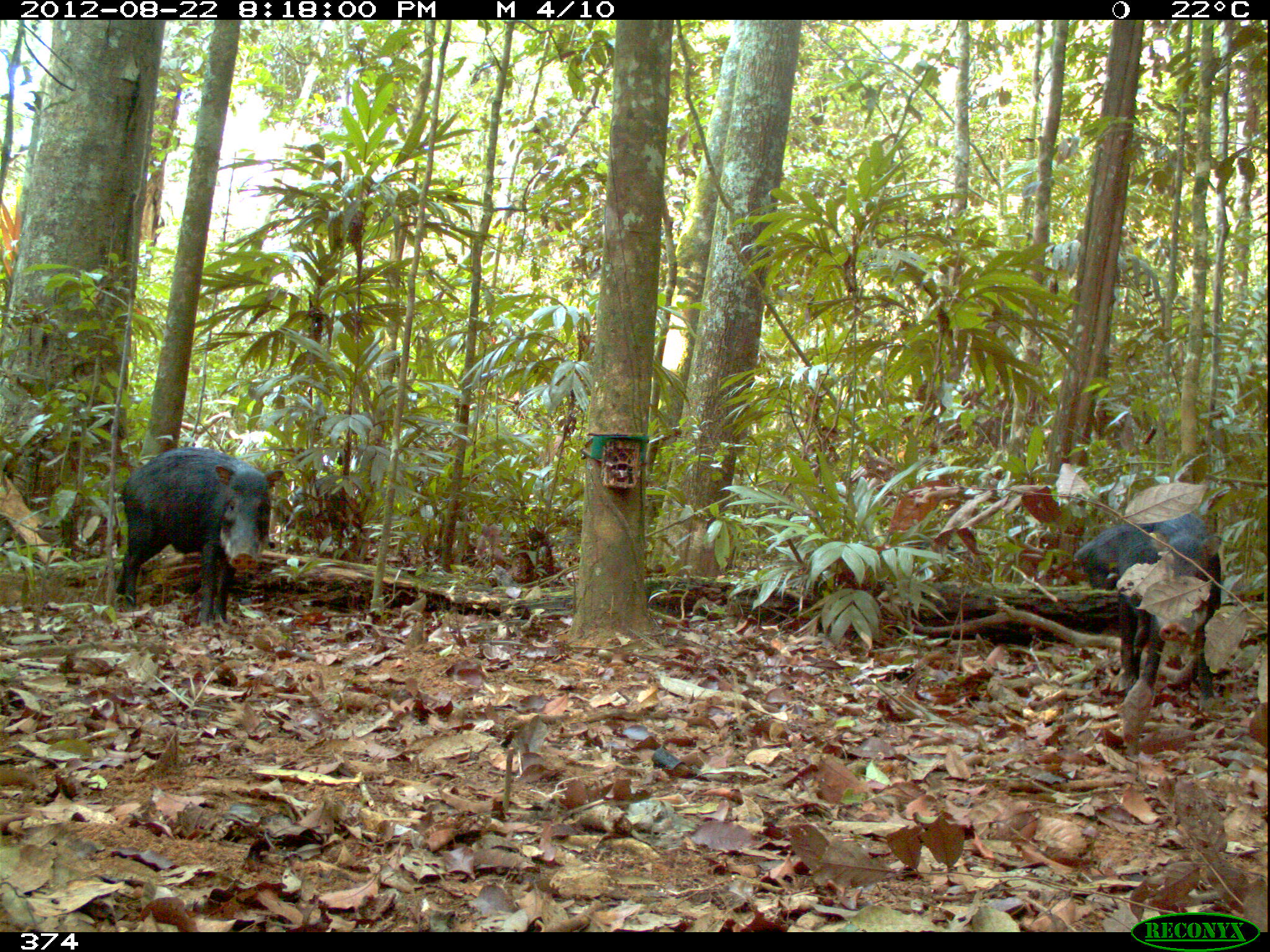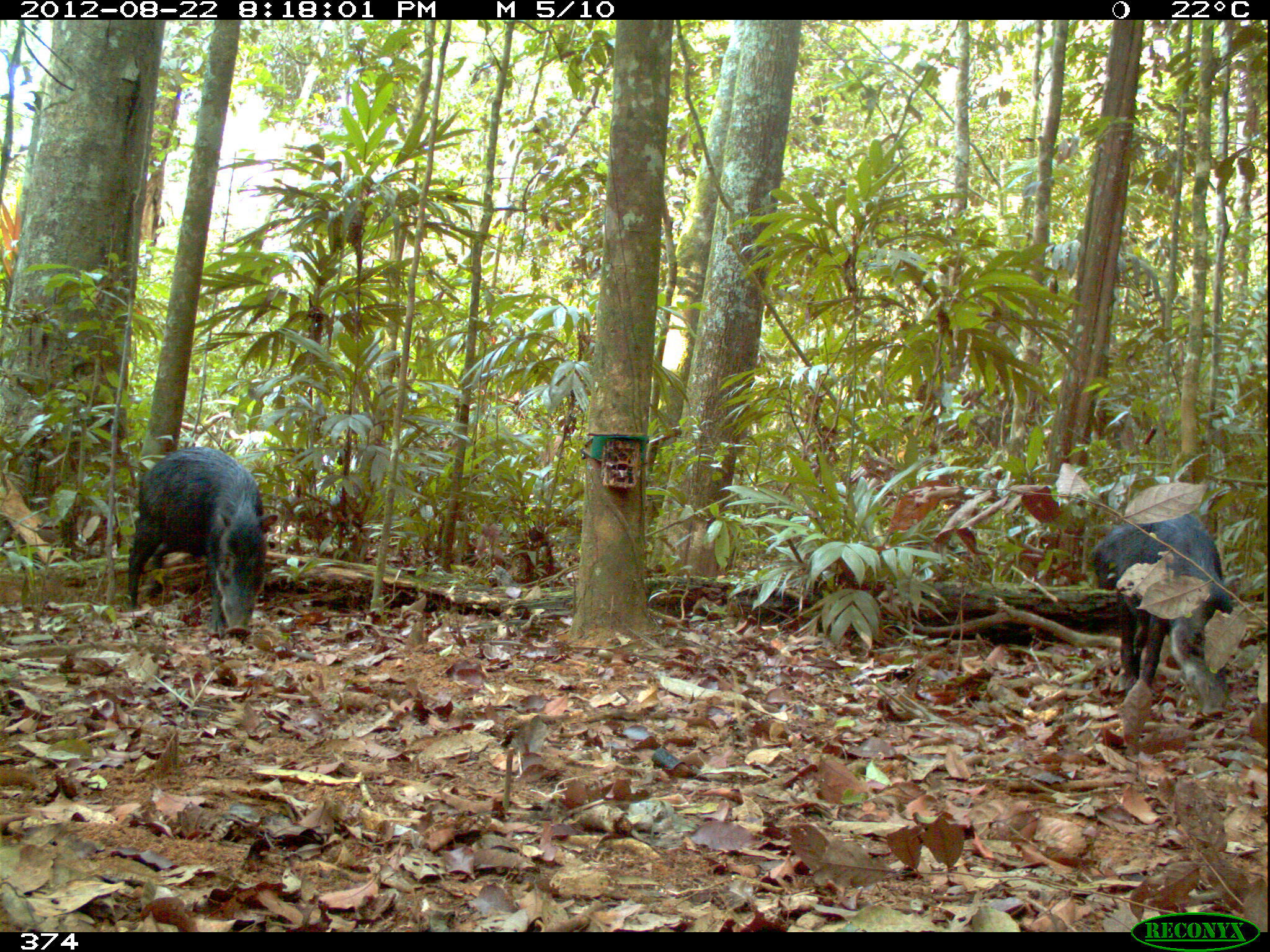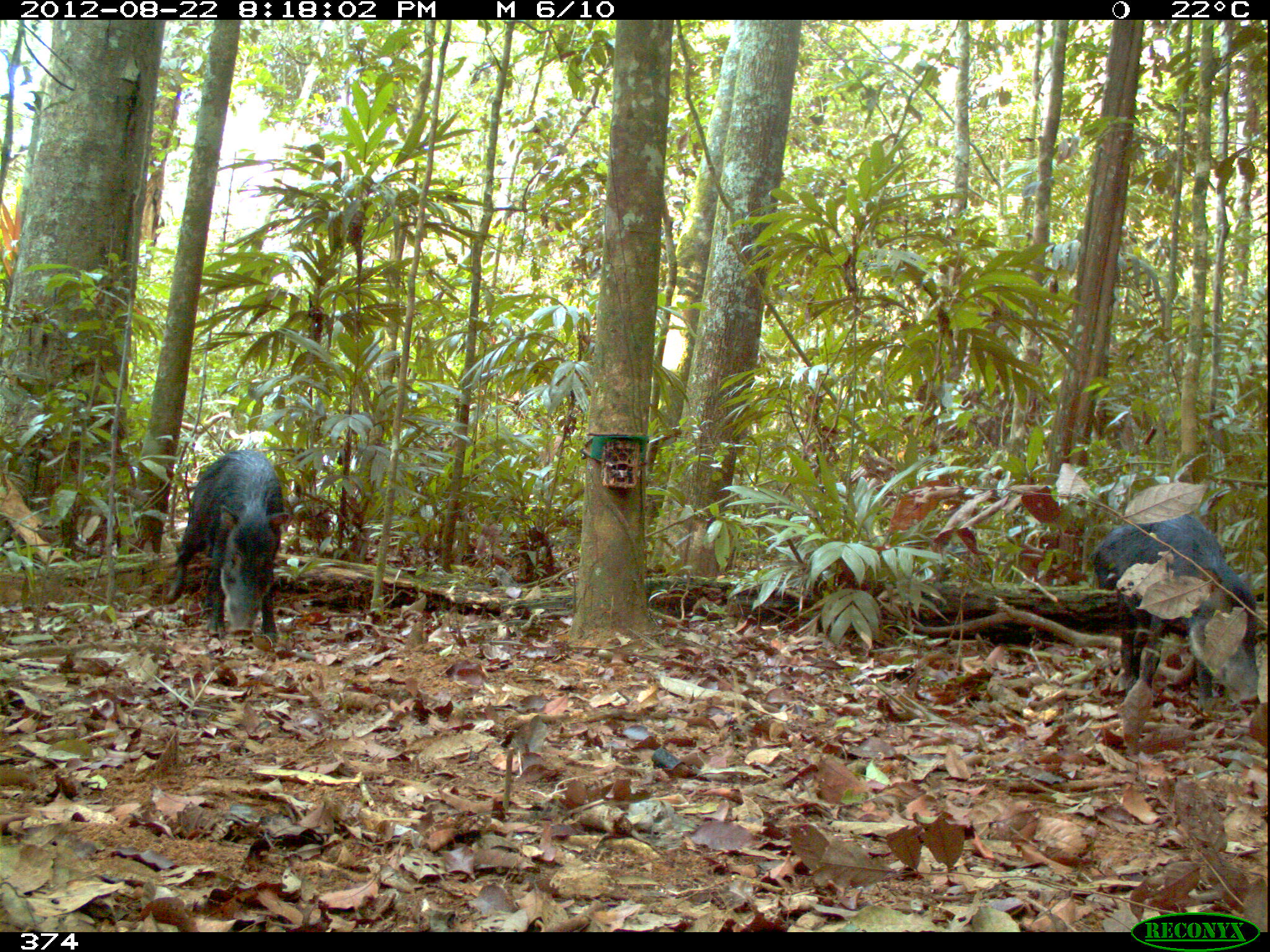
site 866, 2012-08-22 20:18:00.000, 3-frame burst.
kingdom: Animalia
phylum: Chordata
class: Mammalia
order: Artiodactyla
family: Tayassuidae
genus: Tayassu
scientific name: Tayassu pecari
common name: white-lipped peccary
Tayassu pecari (white-lipped peccary).